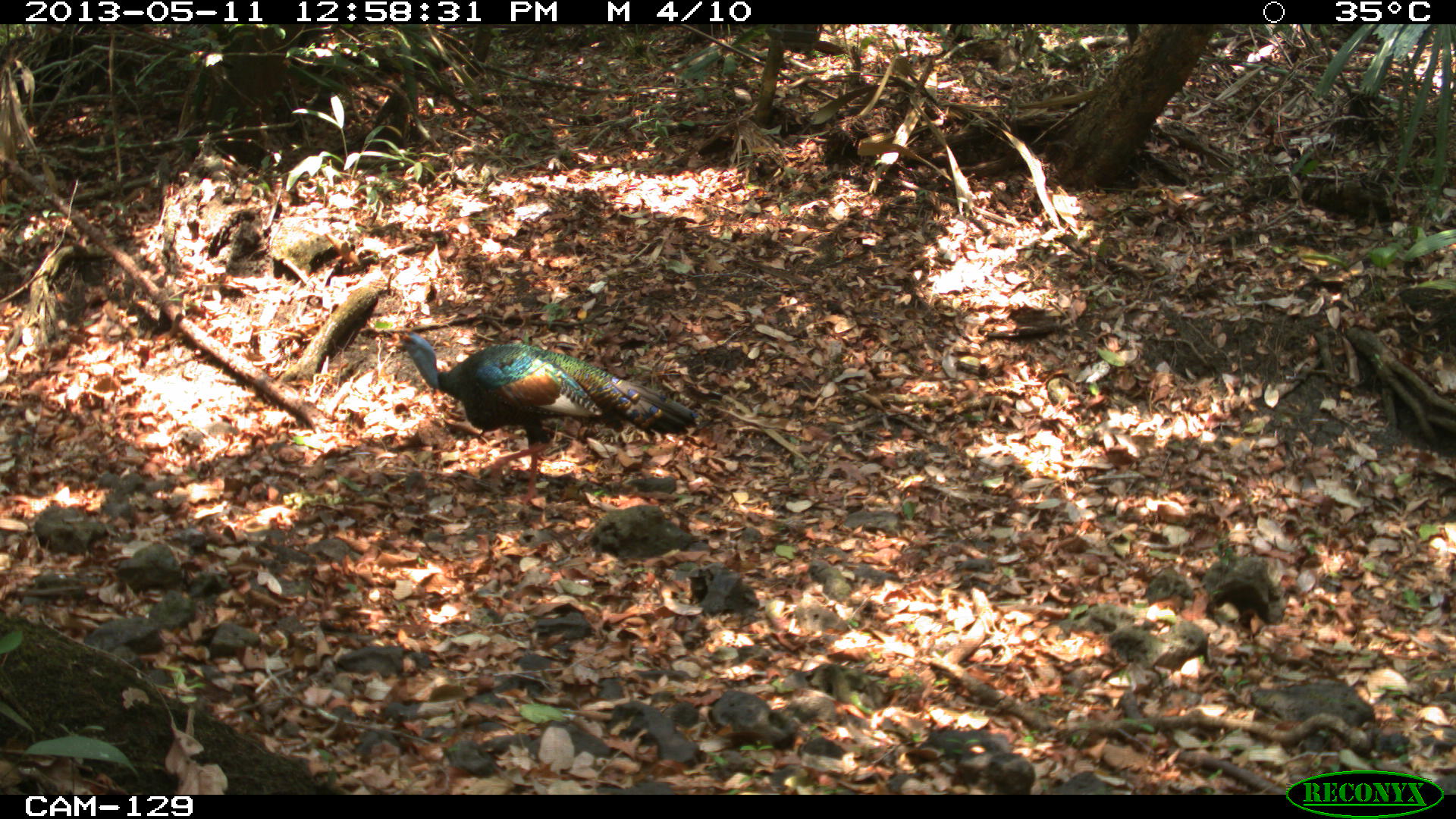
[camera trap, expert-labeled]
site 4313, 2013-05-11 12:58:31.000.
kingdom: Animalia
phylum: Chordata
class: Aves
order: Galliformes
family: Phasianidae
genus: Meleagris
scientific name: Meleagris ocellata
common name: ocellated turkey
Meleagris ocellata (ocellated turkey), count 1, sex male.